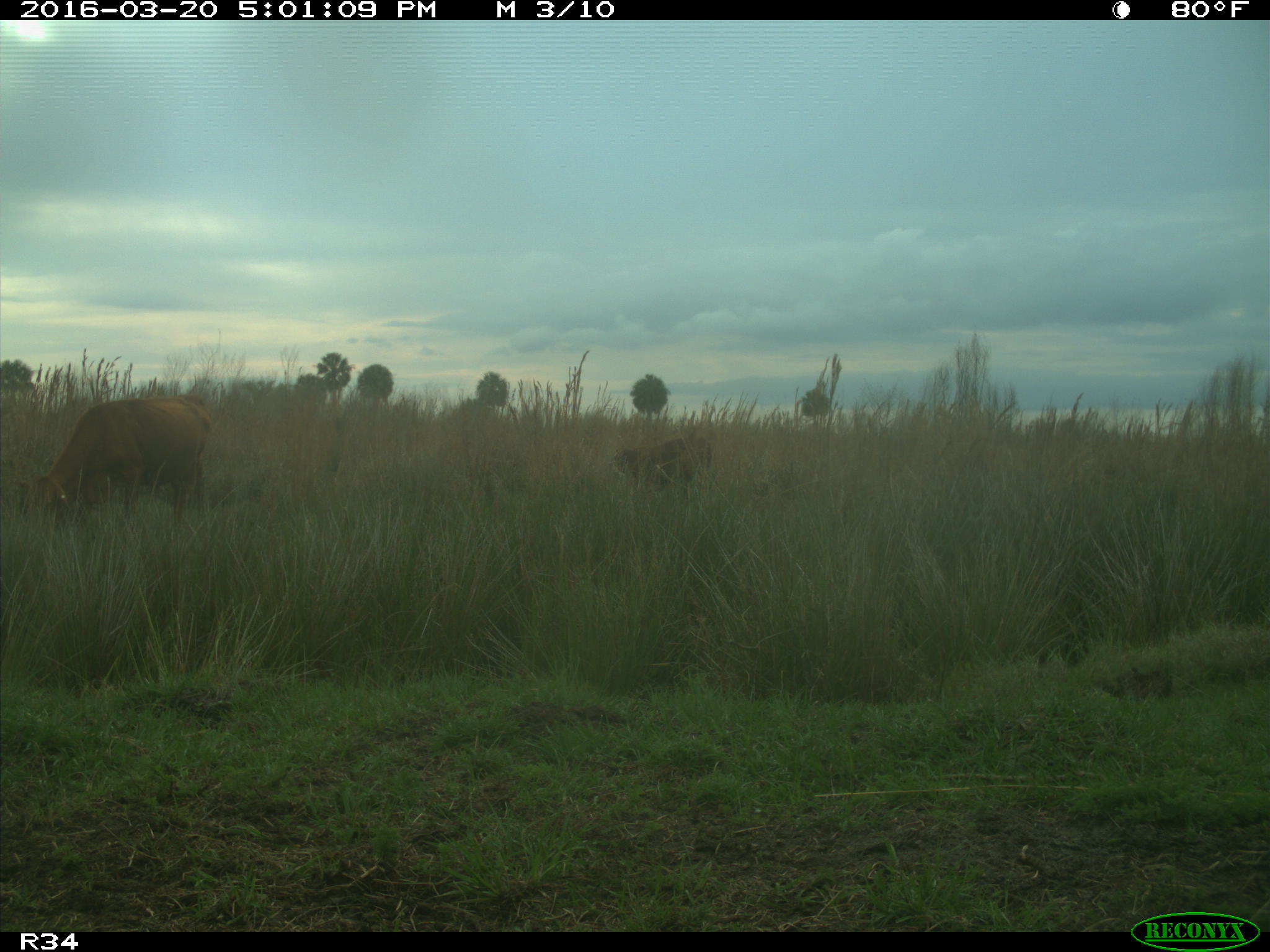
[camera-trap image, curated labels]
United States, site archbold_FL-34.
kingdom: Animalia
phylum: Chordata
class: Mammalia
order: Artiodactyla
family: Bovidae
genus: Bos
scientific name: Bos taurus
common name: domestic cow